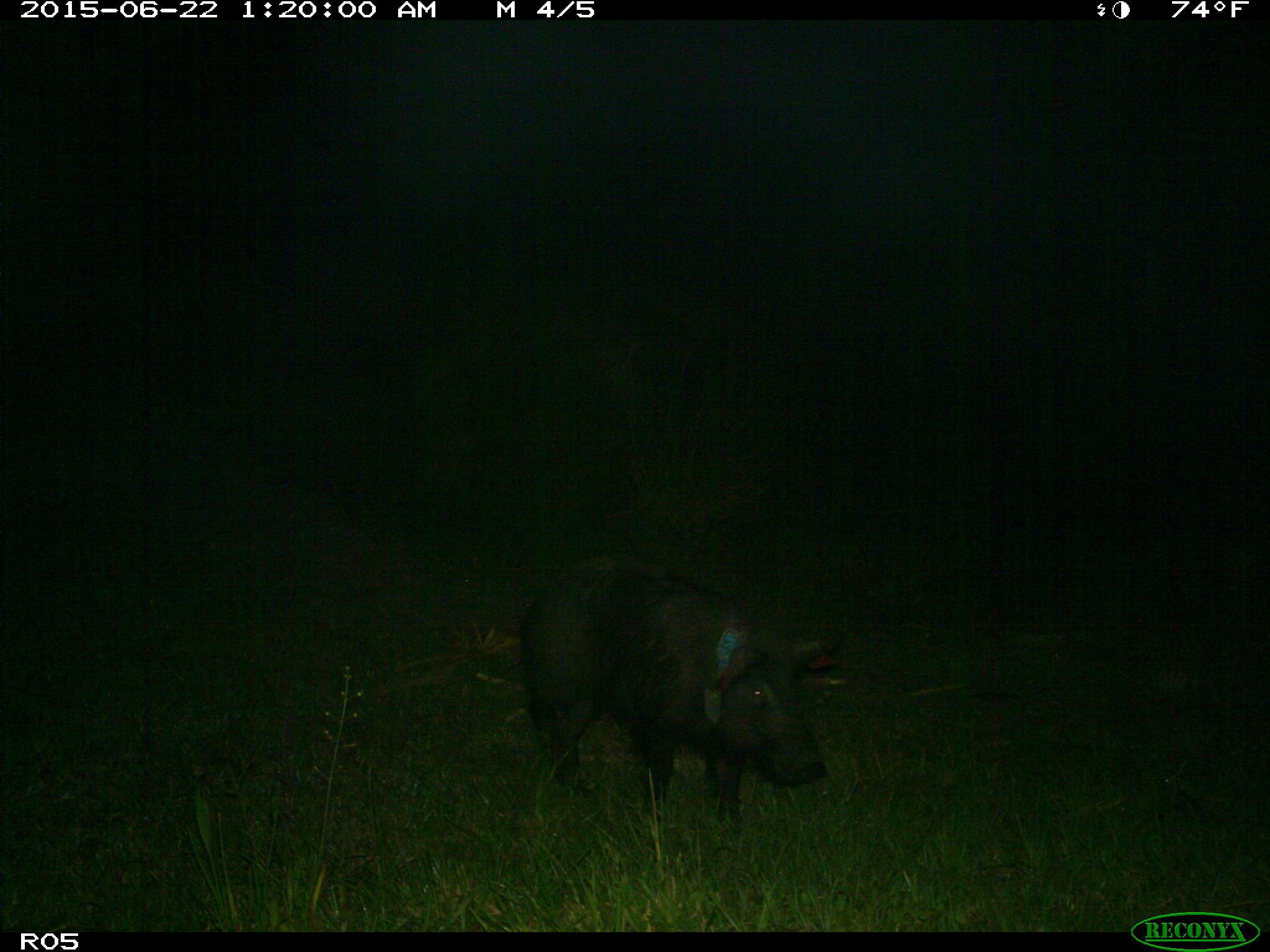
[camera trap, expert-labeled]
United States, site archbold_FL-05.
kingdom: Animalia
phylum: Chordata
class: Mammalia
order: Artiodactyla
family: Suidae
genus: Sus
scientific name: Sus scrofa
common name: wild boar